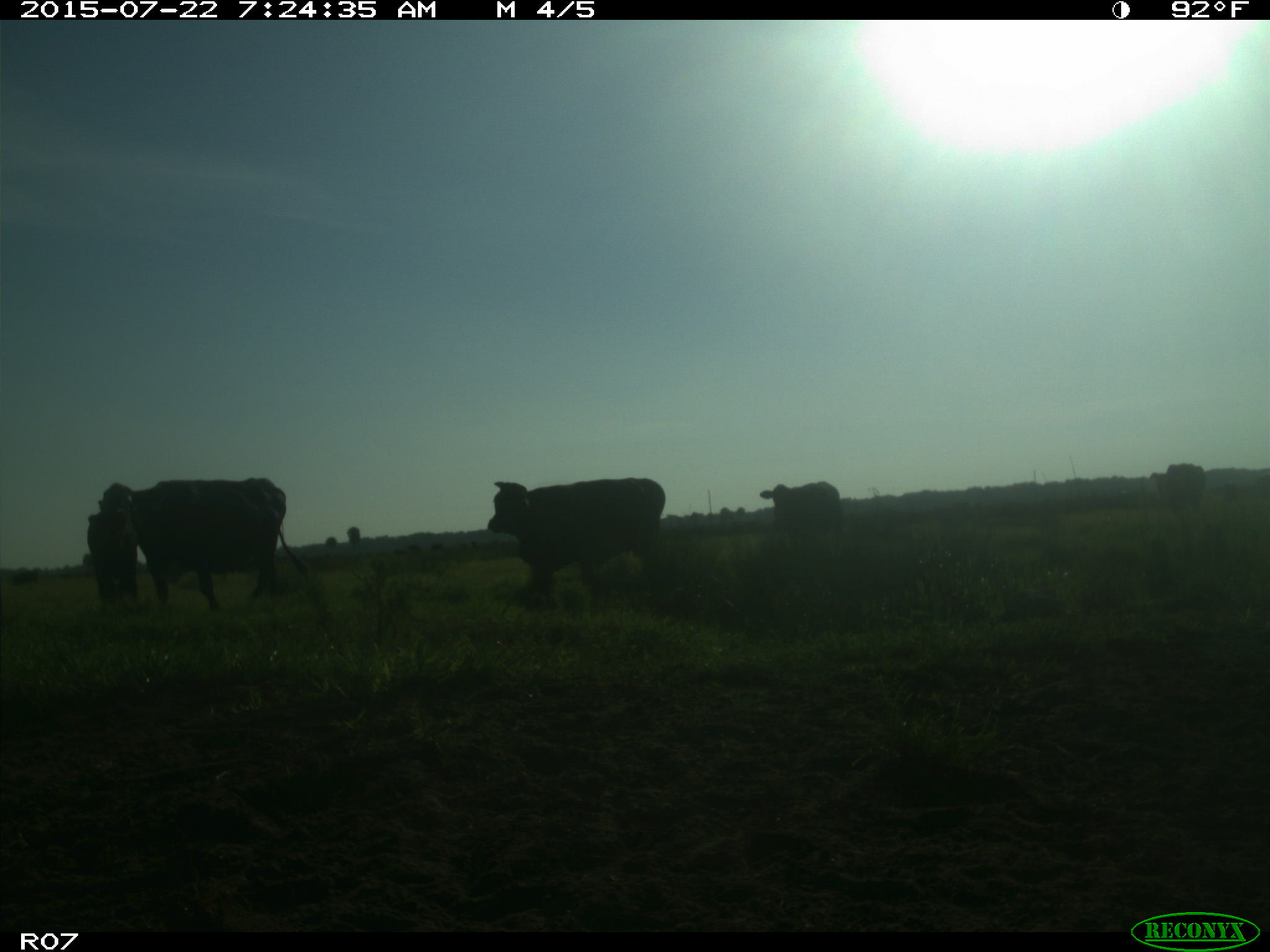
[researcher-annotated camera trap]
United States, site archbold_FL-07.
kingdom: Animalia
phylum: Chordata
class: Mammalia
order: Artiodactyla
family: Suidae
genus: Sus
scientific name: Sus scrofa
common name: wild boar